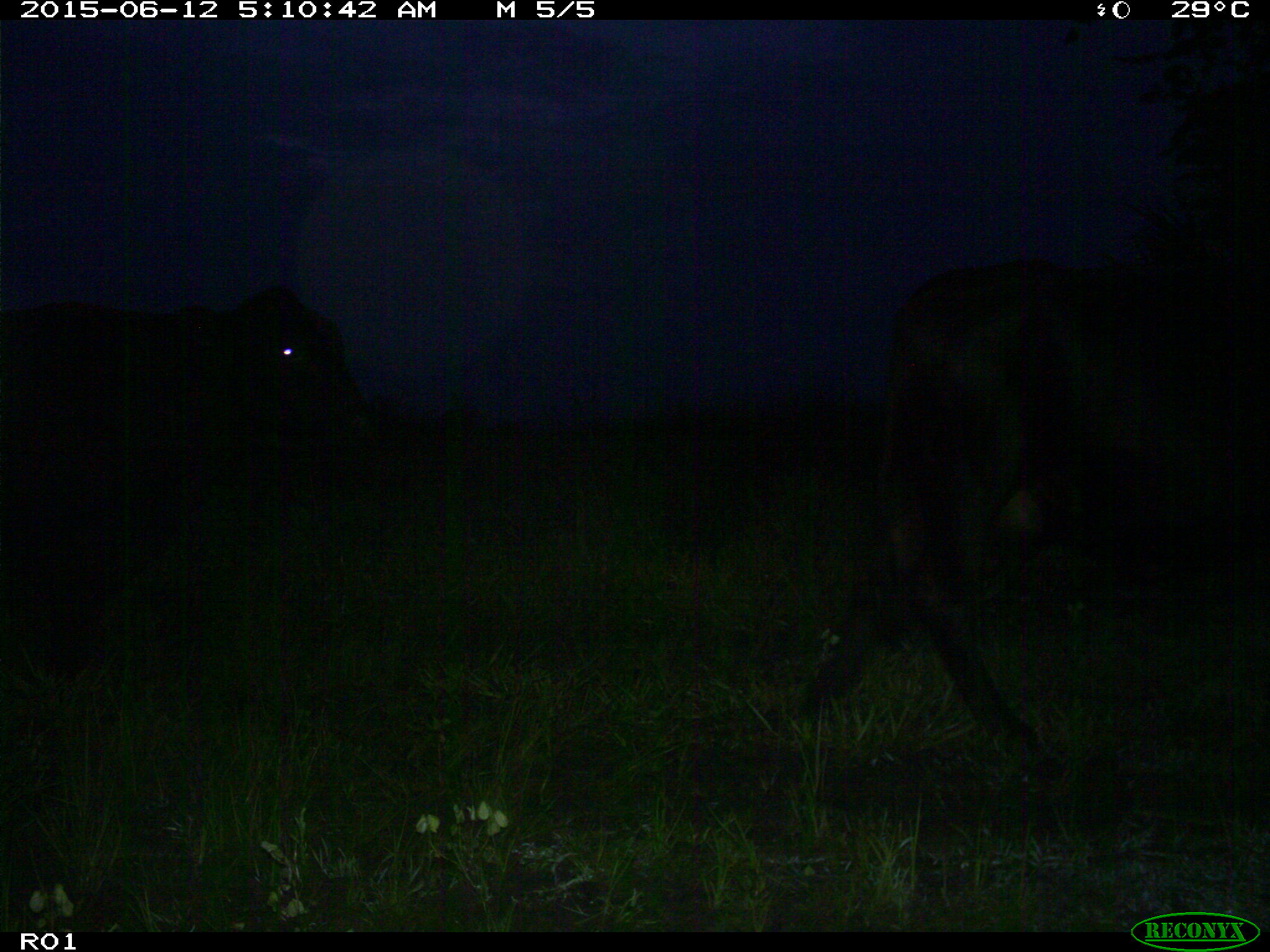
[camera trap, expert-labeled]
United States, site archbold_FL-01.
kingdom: Animalia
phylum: Chordata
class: Mammalia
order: Artiodactyla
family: Bovidae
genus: Bos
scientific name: Bos taurus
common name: domestic cow